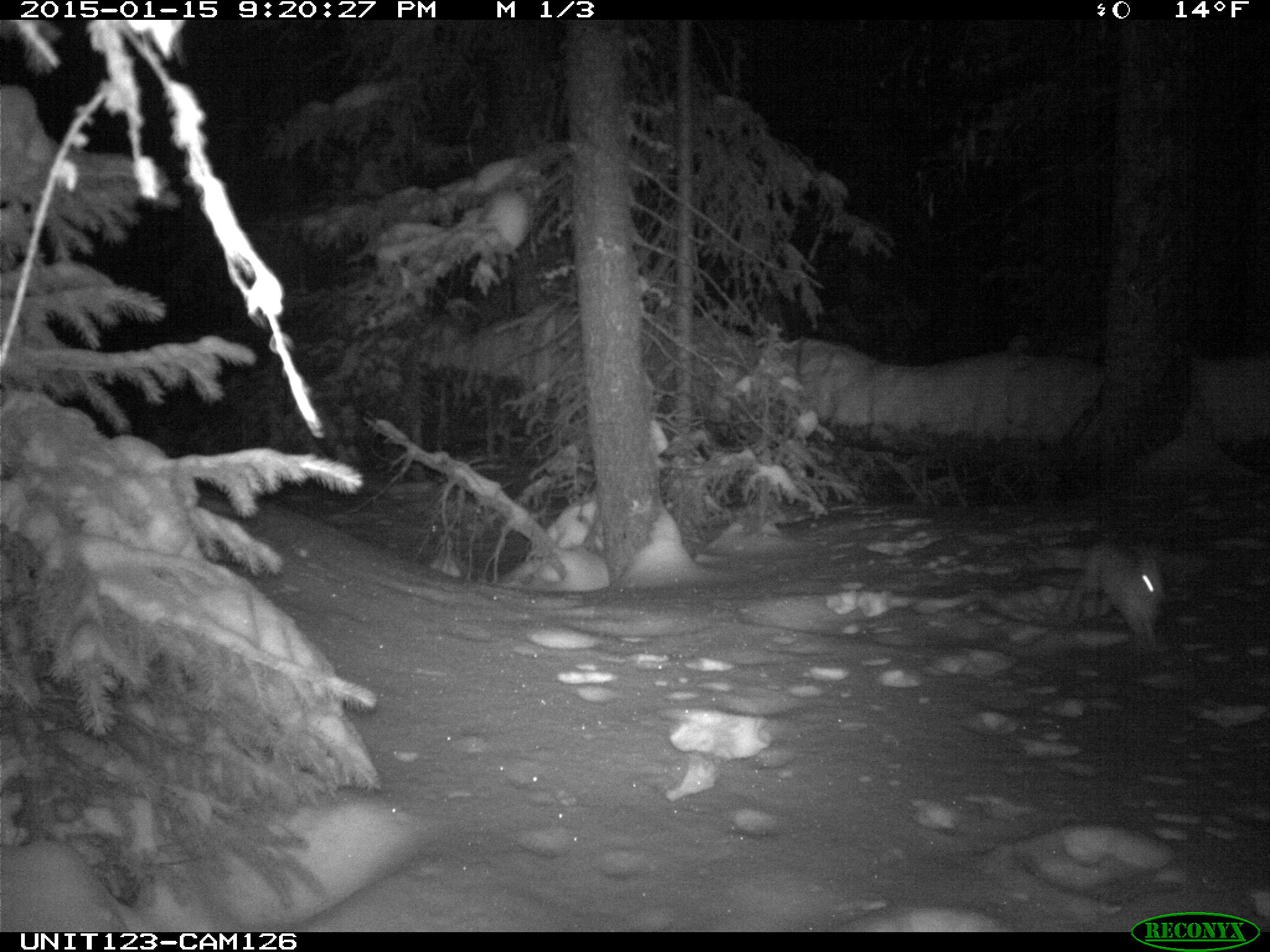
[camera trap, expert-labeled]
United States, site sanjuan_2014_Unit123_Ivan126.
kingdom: Animalia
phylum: Chordata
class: Mammalia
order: Lagomorpha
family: Leporidae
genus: Lepus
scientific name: Lepus americanus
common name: snowshoe hare